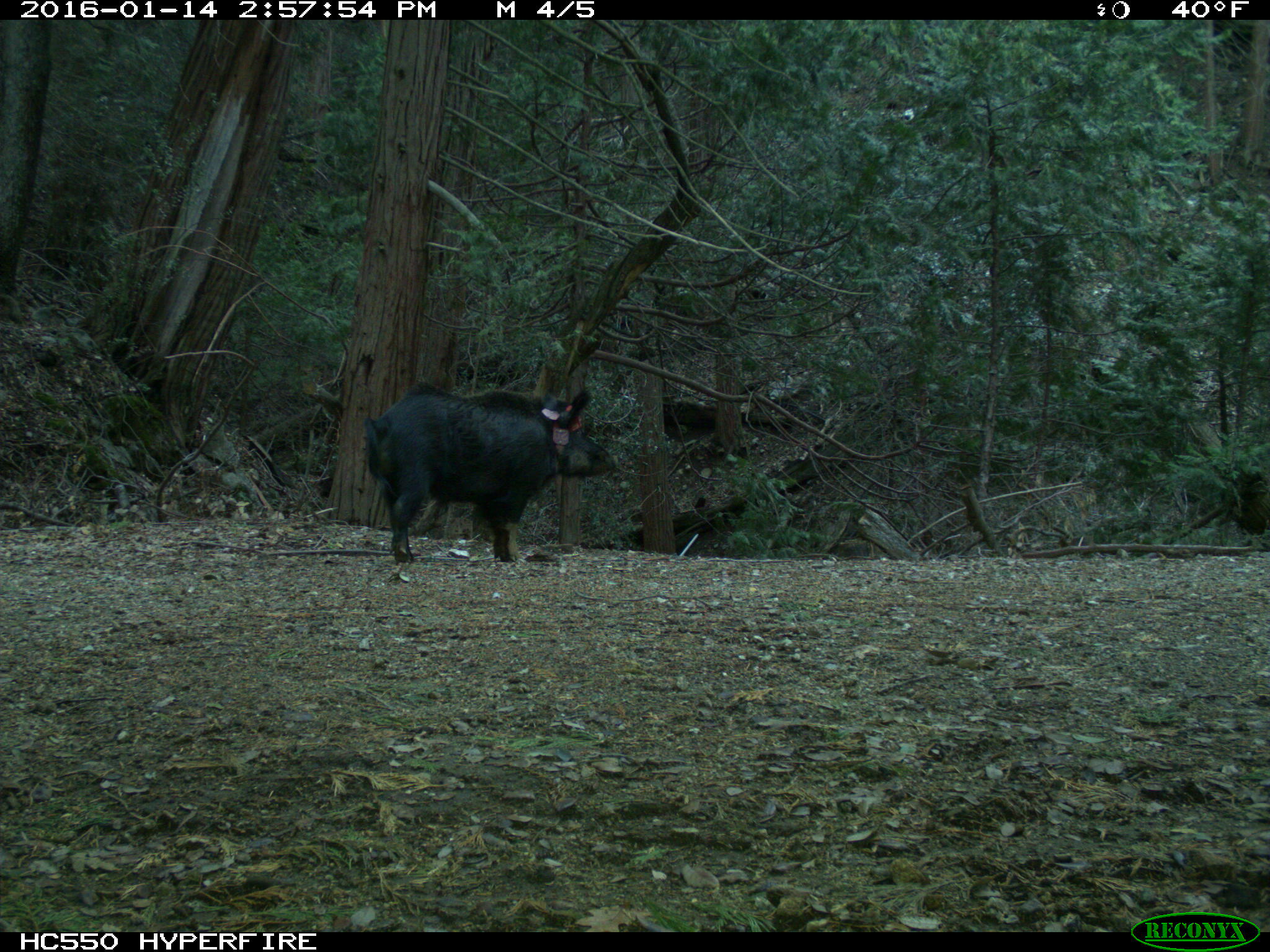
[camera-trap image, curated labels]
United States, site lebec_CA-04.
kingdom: Animalia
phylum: Chordata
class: Mammalia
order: Artiodactyla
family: Suidae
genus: Sus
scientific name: Sus scrofa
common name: wild boar